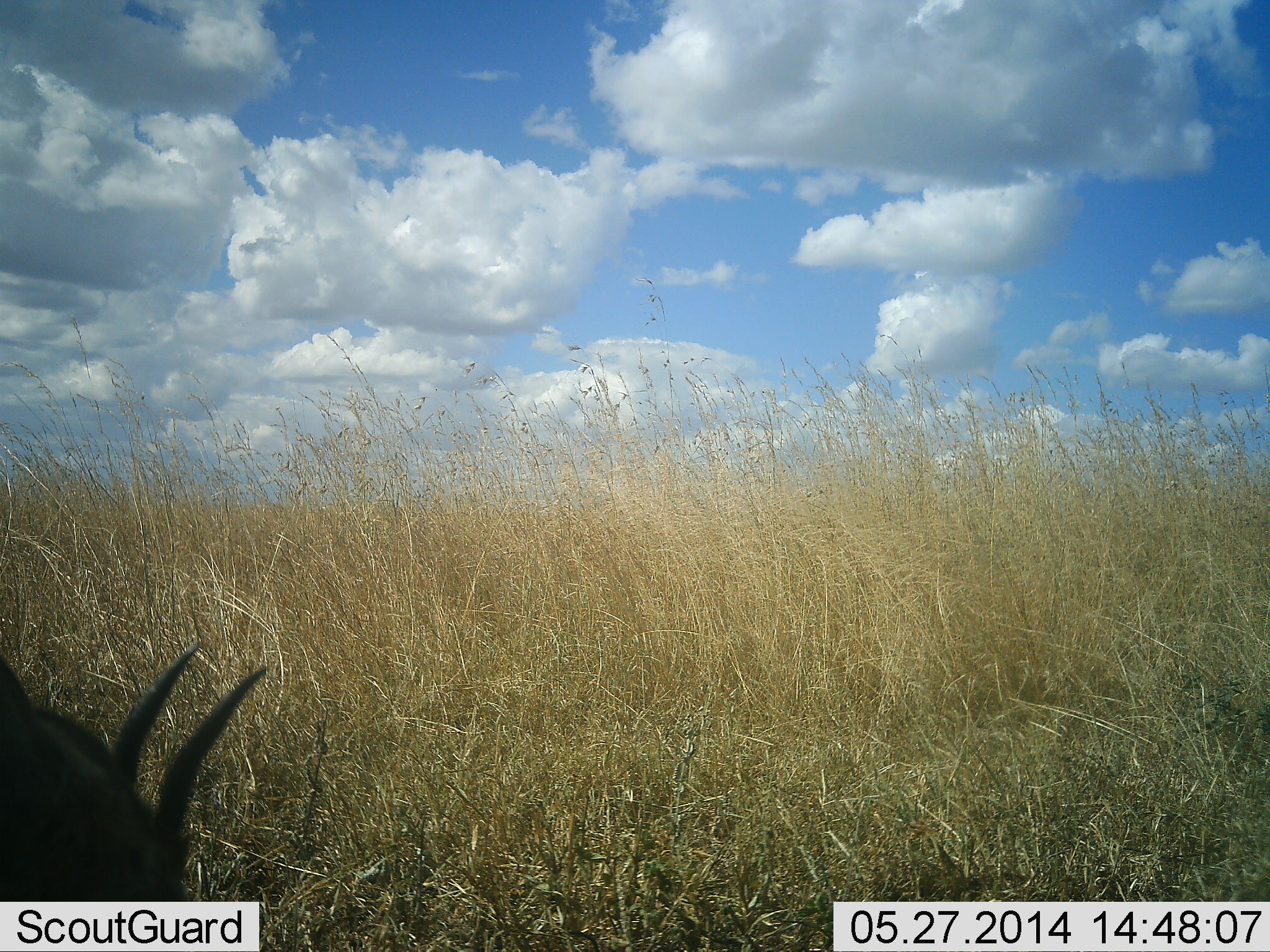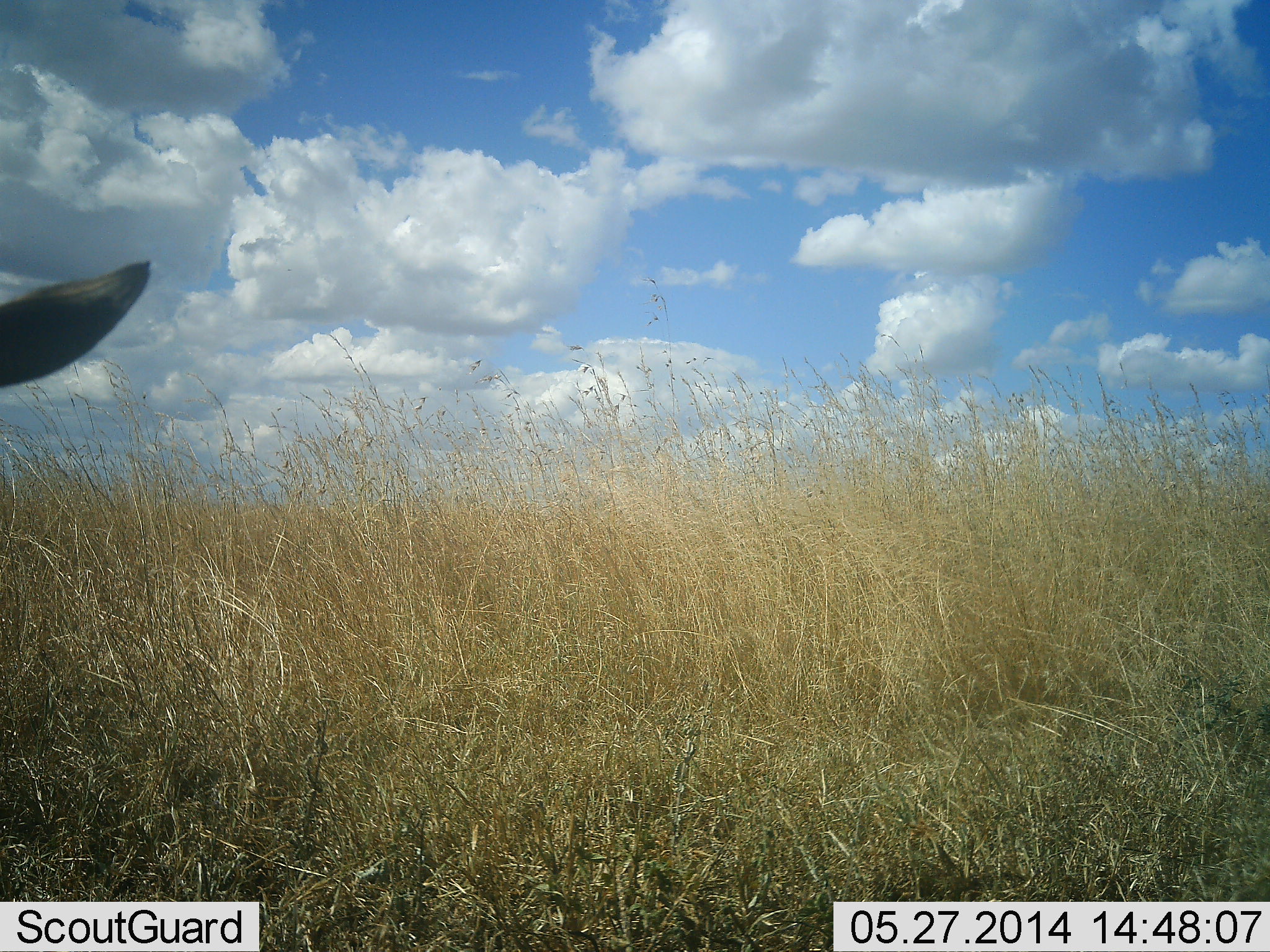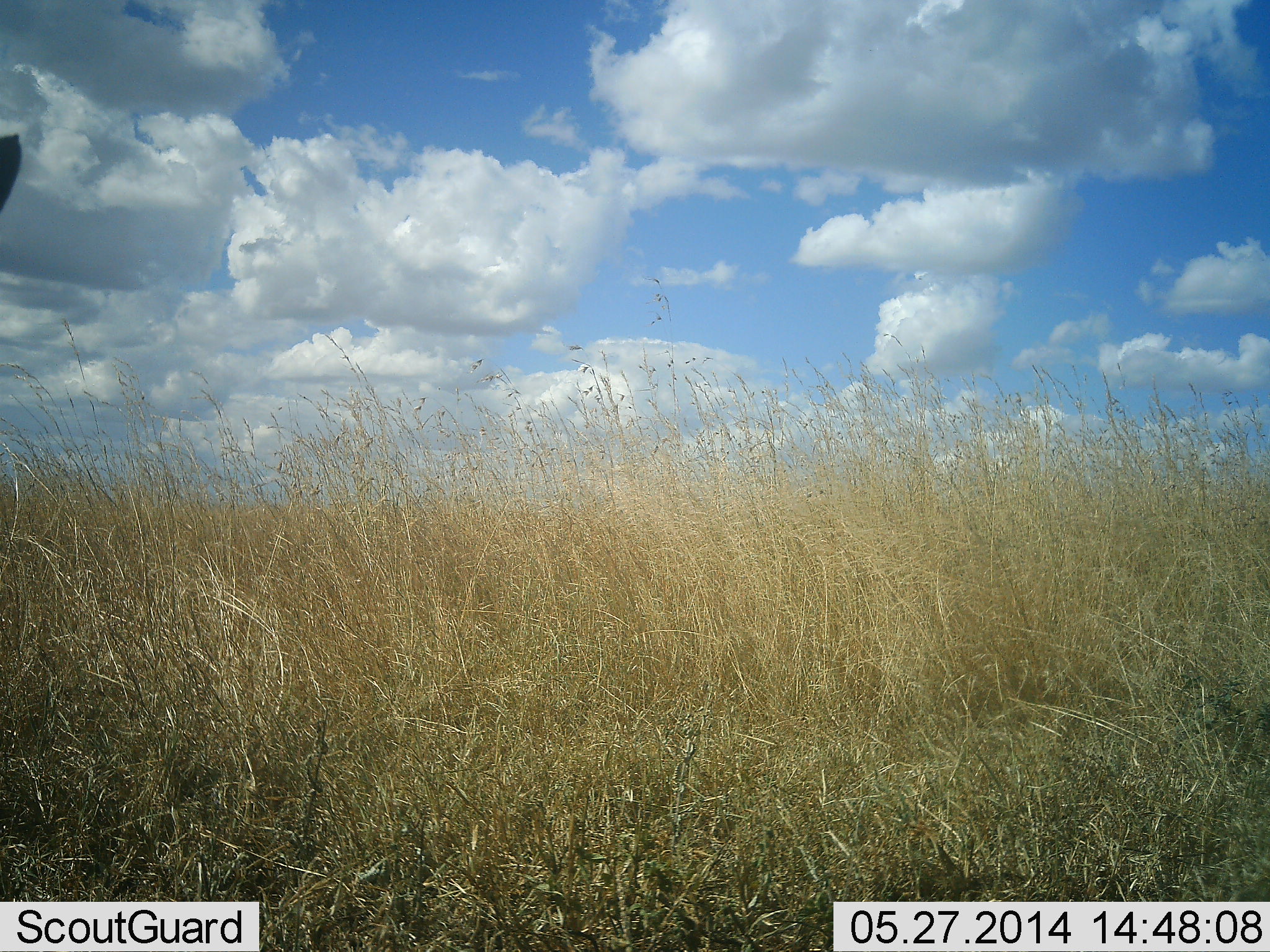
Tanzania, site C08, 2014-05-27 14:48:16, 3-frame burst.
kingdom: Animalia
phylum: Chordata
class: Mammalia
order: Artiodactyla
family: Bovidae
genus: Eudorcas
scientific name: Eudorcas thomsonii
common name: thomson's gazelle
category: gazellethomsons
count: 1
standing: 40%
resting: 0%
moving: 0%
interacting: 0%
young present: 0%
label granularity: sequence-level